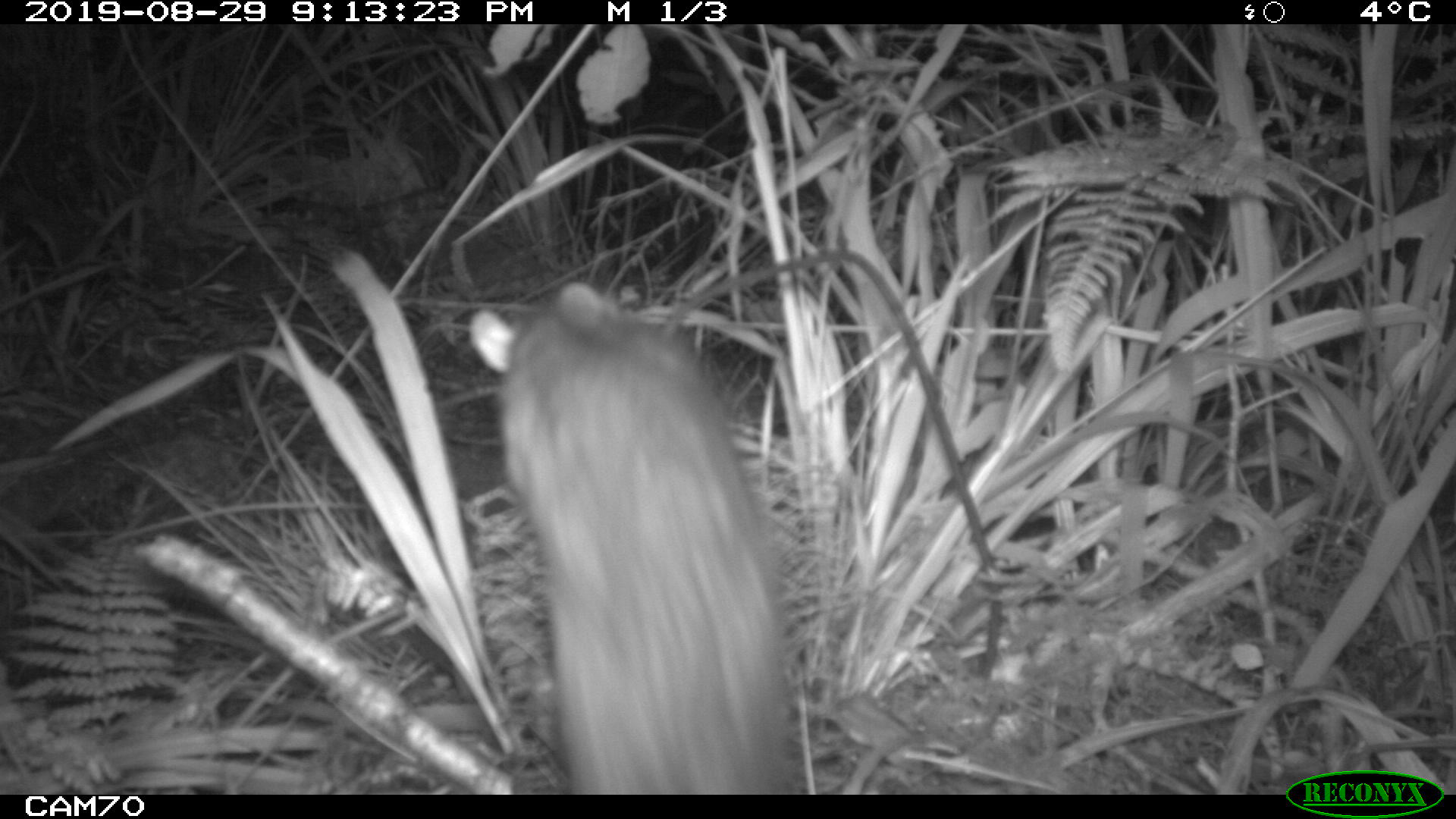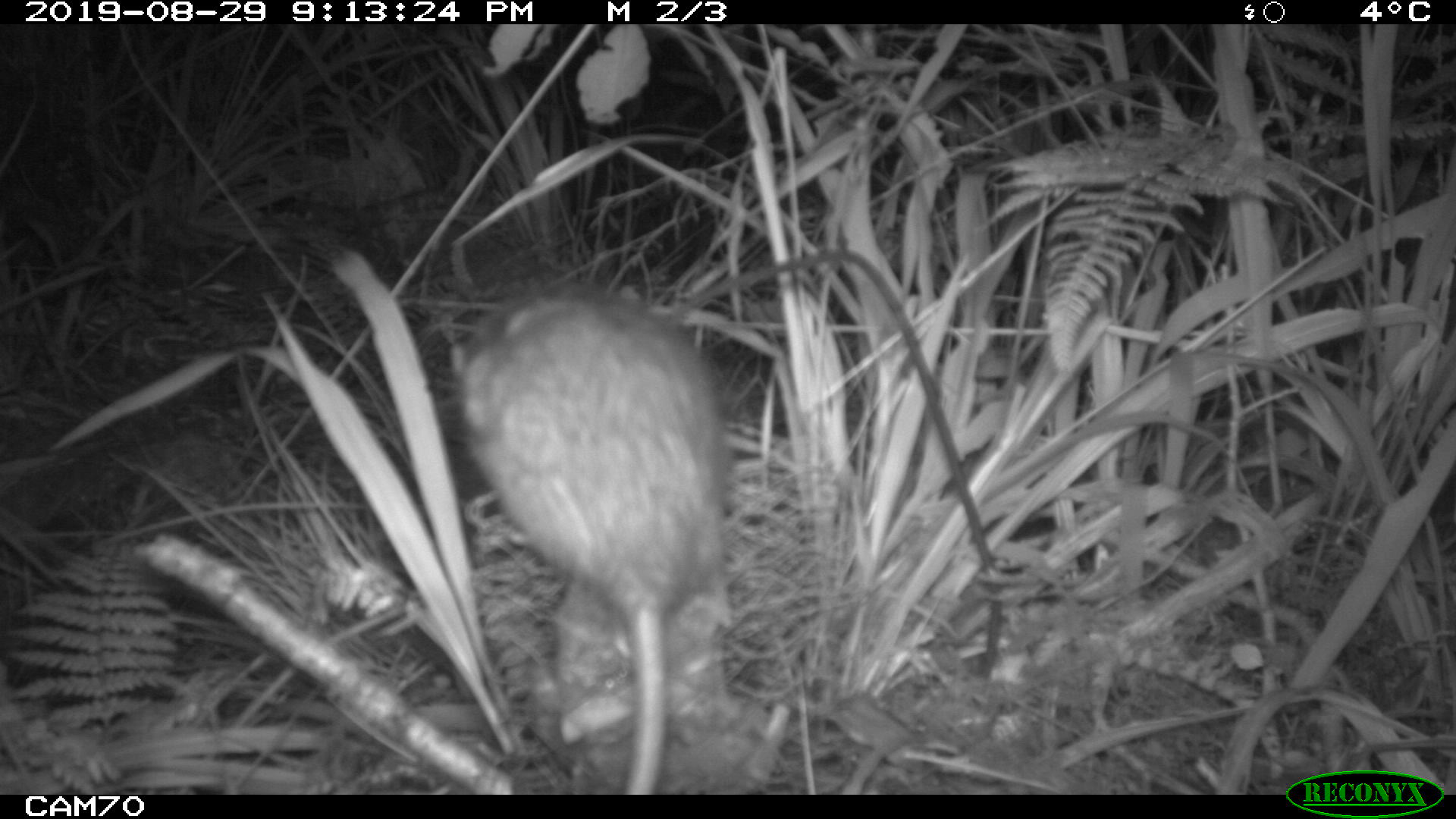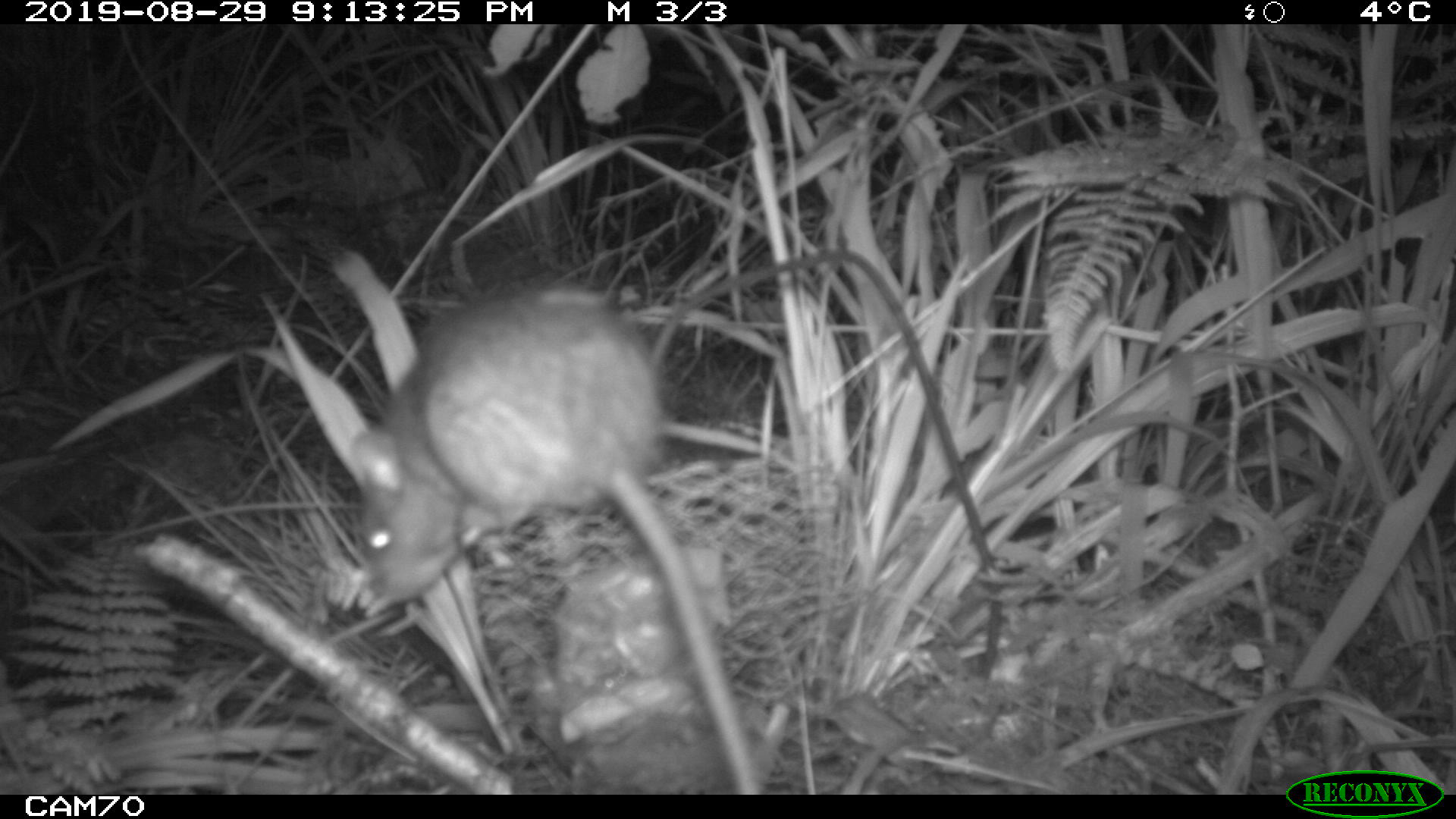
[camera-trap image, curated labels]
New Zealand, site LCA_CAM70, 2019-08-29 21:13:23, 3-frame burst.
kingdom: Animalia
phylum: Chordata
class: Mammalia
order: Rodentia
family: Muridae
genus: Rattus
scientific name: Rattus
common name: rat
Rat (Rattus).